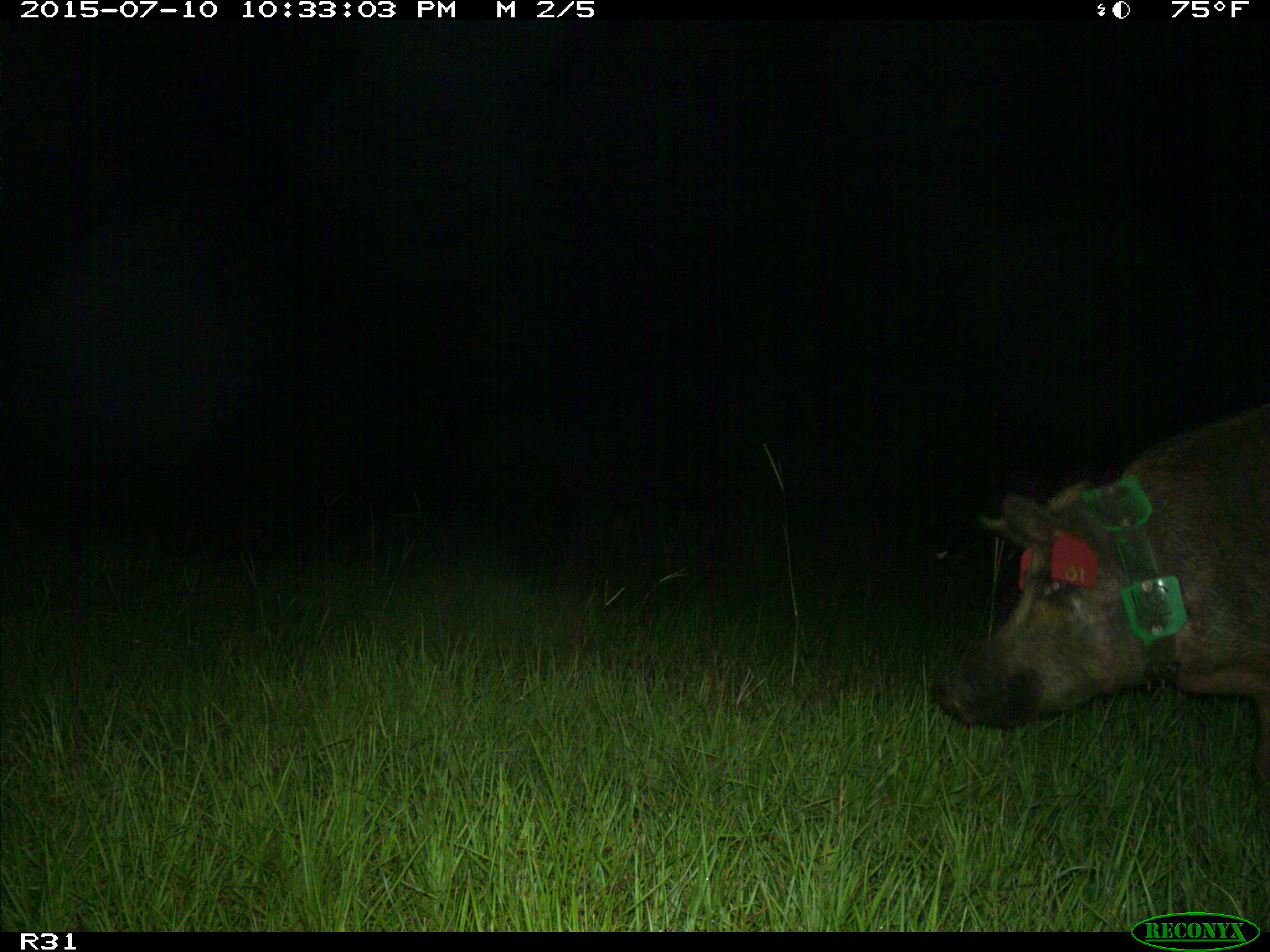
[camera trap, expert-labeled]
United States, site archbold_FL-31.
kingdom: Animalia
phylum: Chordata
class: Mammalia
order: Artiodactyla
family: Suidae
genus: Sus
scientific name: Sus scrofa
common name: wild boar